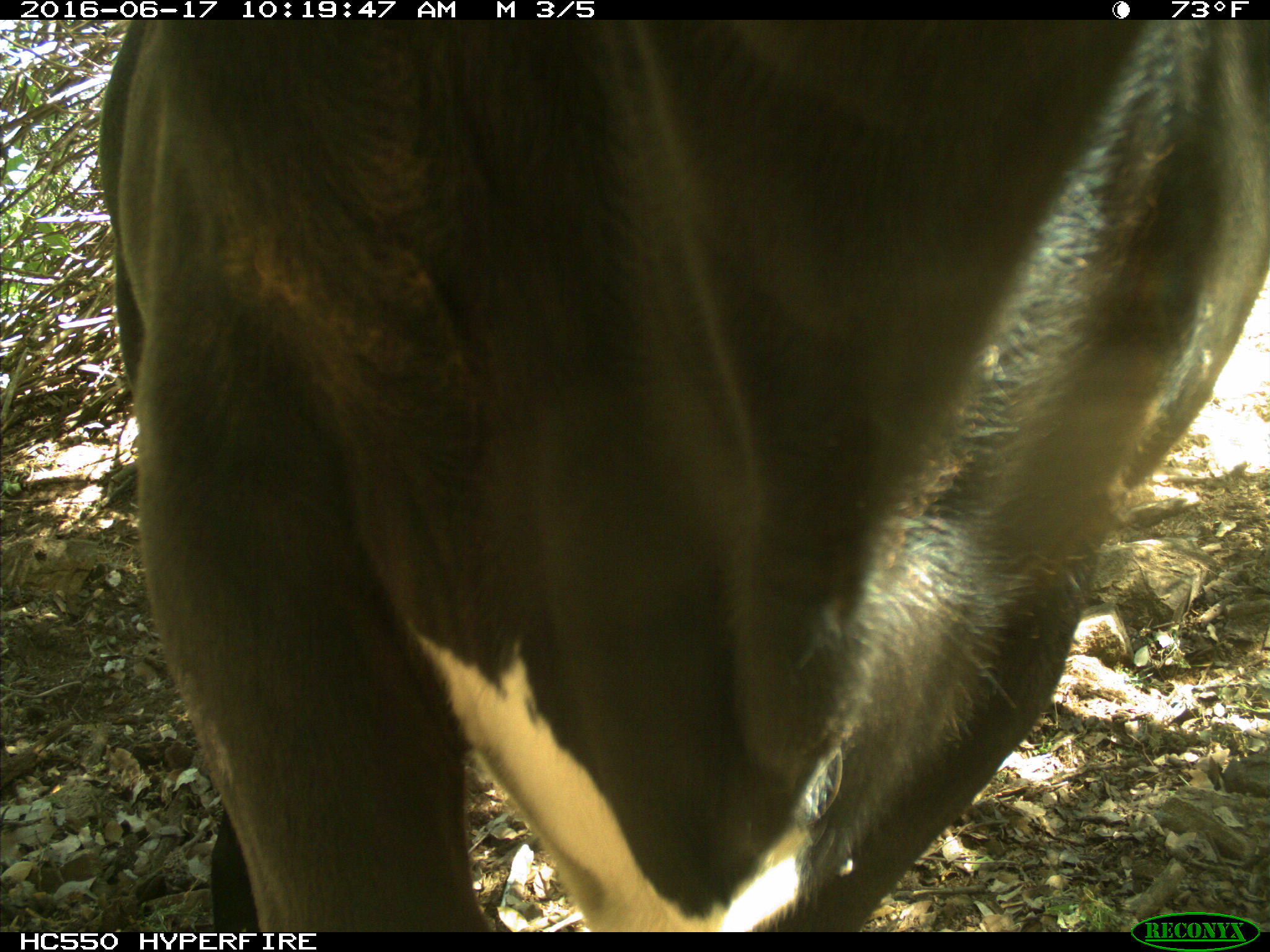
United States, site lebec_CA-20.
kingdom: Animalia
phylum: Chordata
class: Mammalia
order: Artiodactyla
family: Bovidae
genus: Bos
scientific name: Bos taurus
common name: domestic cow